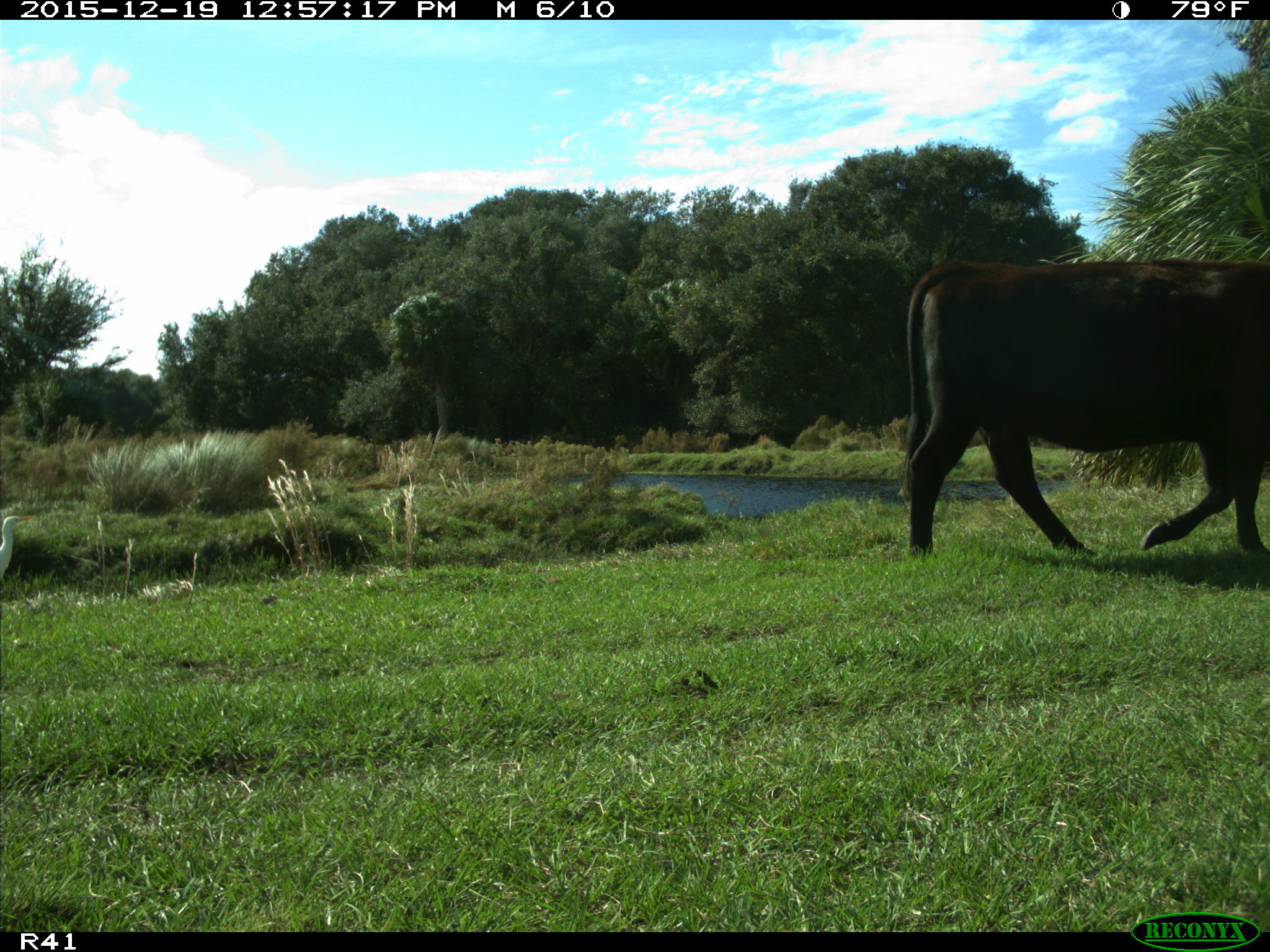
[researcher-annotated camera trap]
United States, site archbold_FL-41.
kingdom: Animalia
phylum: Chordata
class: Mammalia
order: Artiodactyla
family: Bovidae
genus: Bos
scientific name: Bos taurus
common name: domestic cow